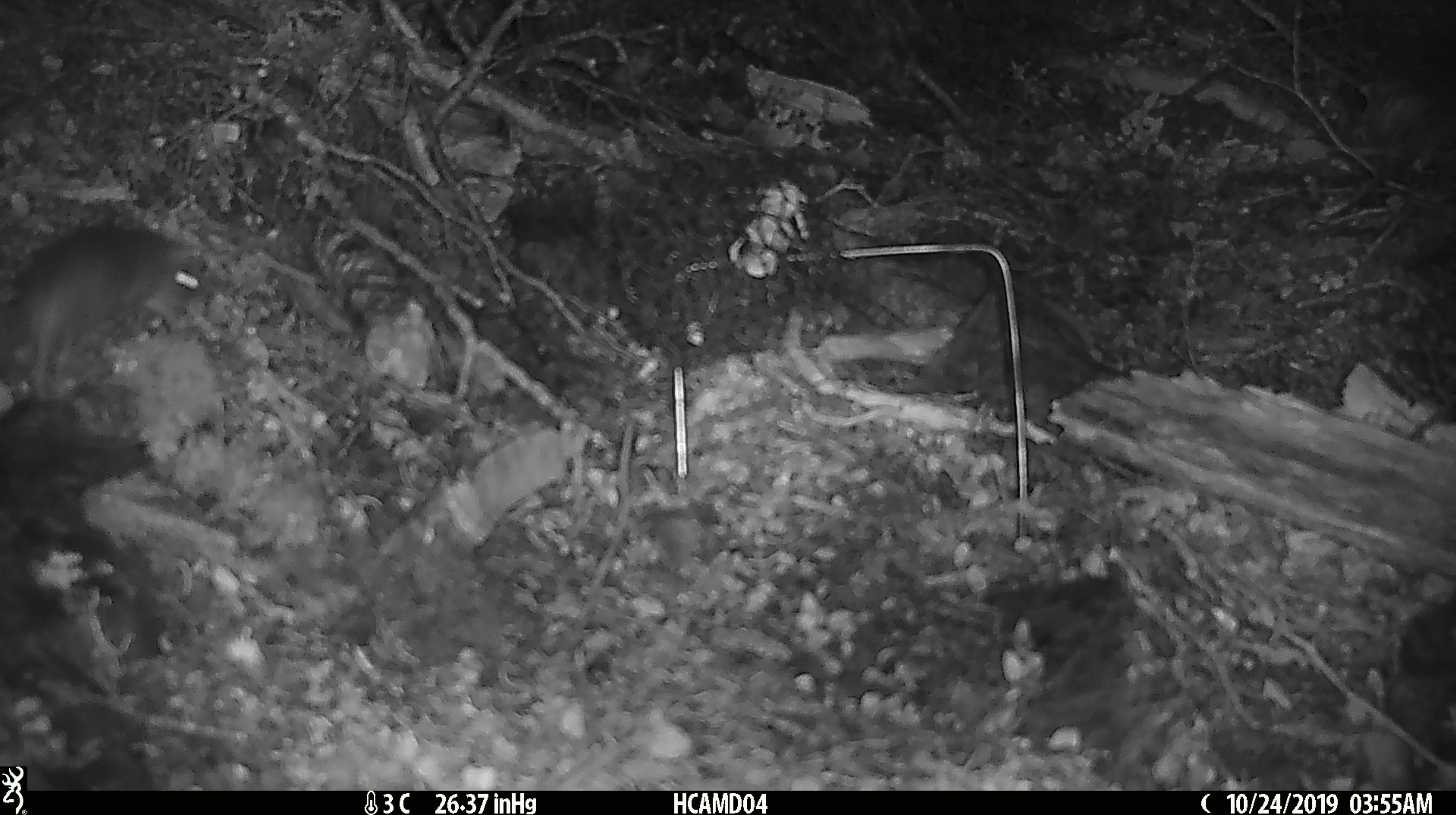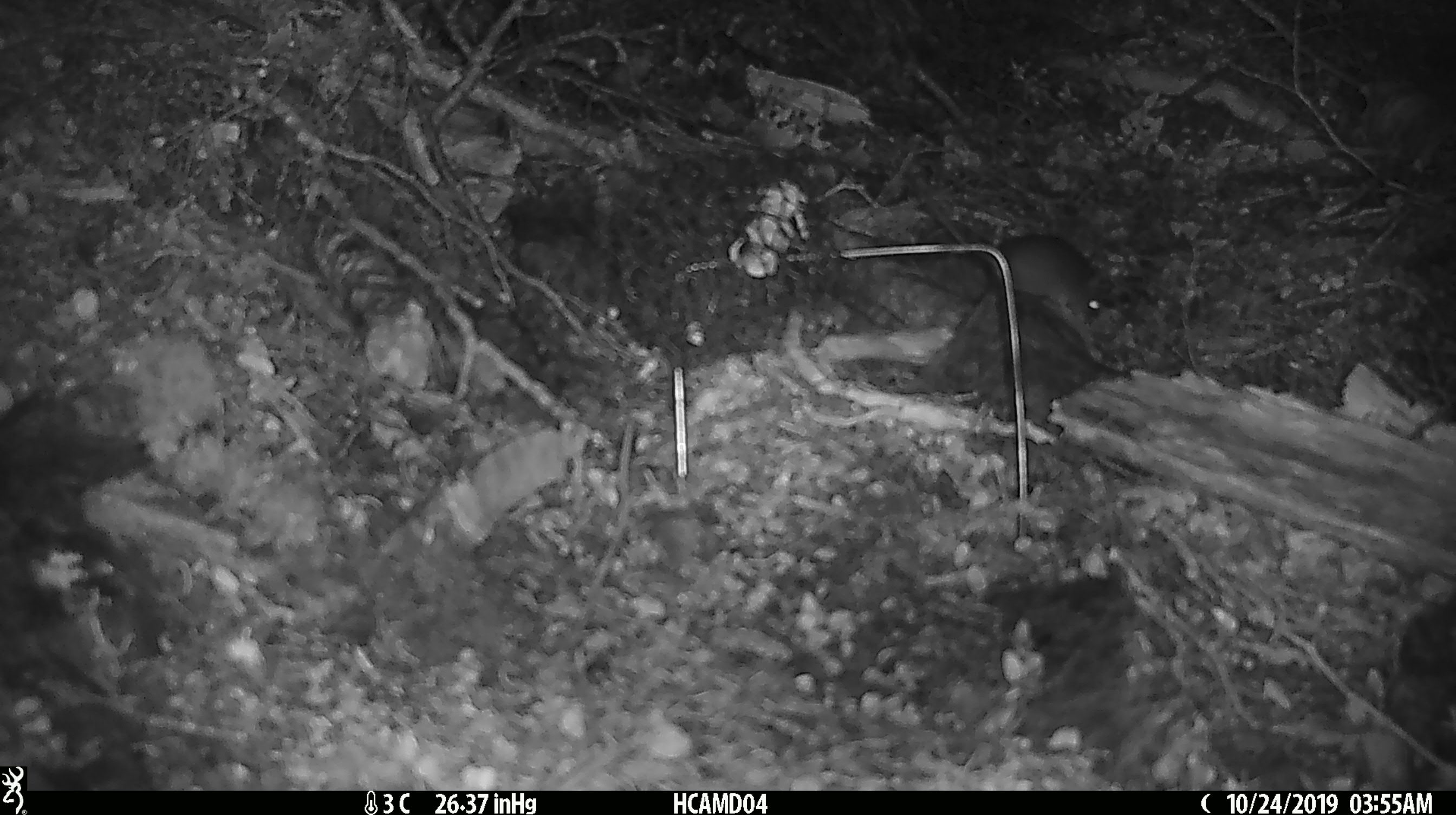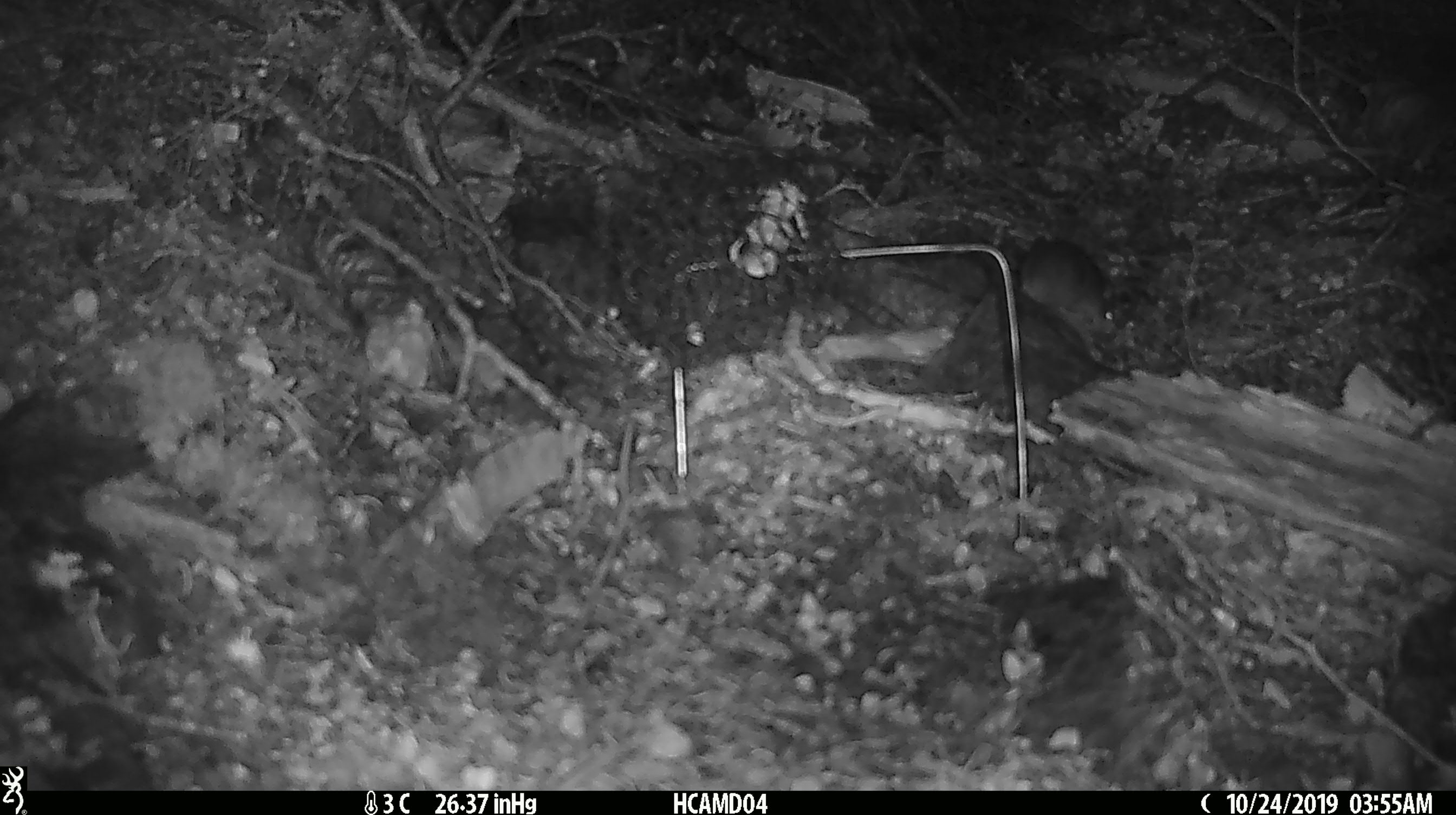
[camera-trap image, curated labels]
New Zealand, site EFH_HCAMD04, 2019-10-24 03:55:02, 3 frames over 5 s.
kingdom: Animalia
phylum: Chordata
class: Mammalia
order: Rodentia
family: Muridae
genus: Mus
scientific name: Mus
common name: mouse